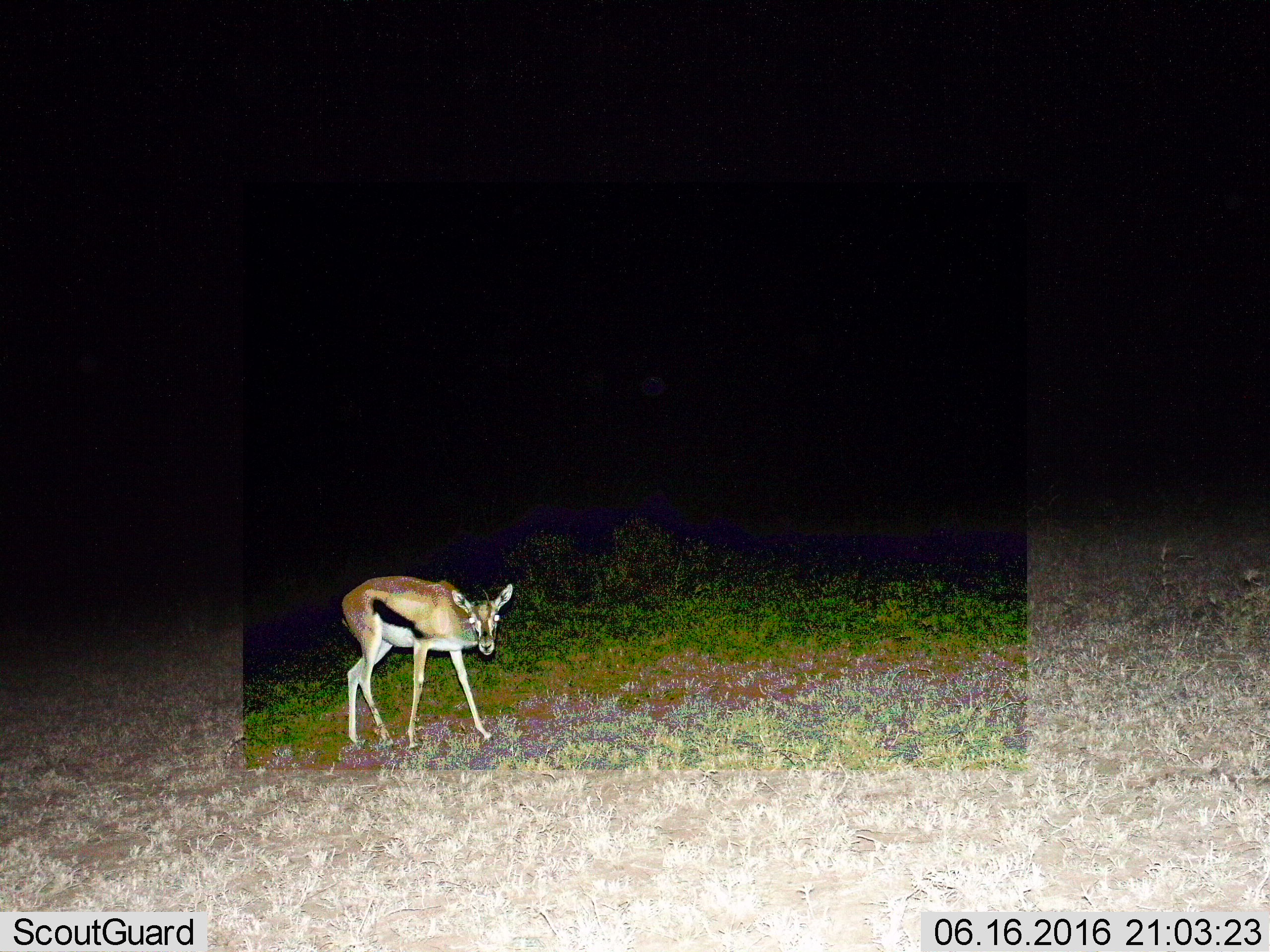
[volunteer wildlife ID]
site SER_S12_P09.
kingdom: Animalia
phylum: Chordata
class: Mammalia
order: Artiodactyla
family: Bovidae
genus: Eudorcas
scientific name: Eudorcas thomsonii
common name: thomson's gazelle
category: gazellethomsons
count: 1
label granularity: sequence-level